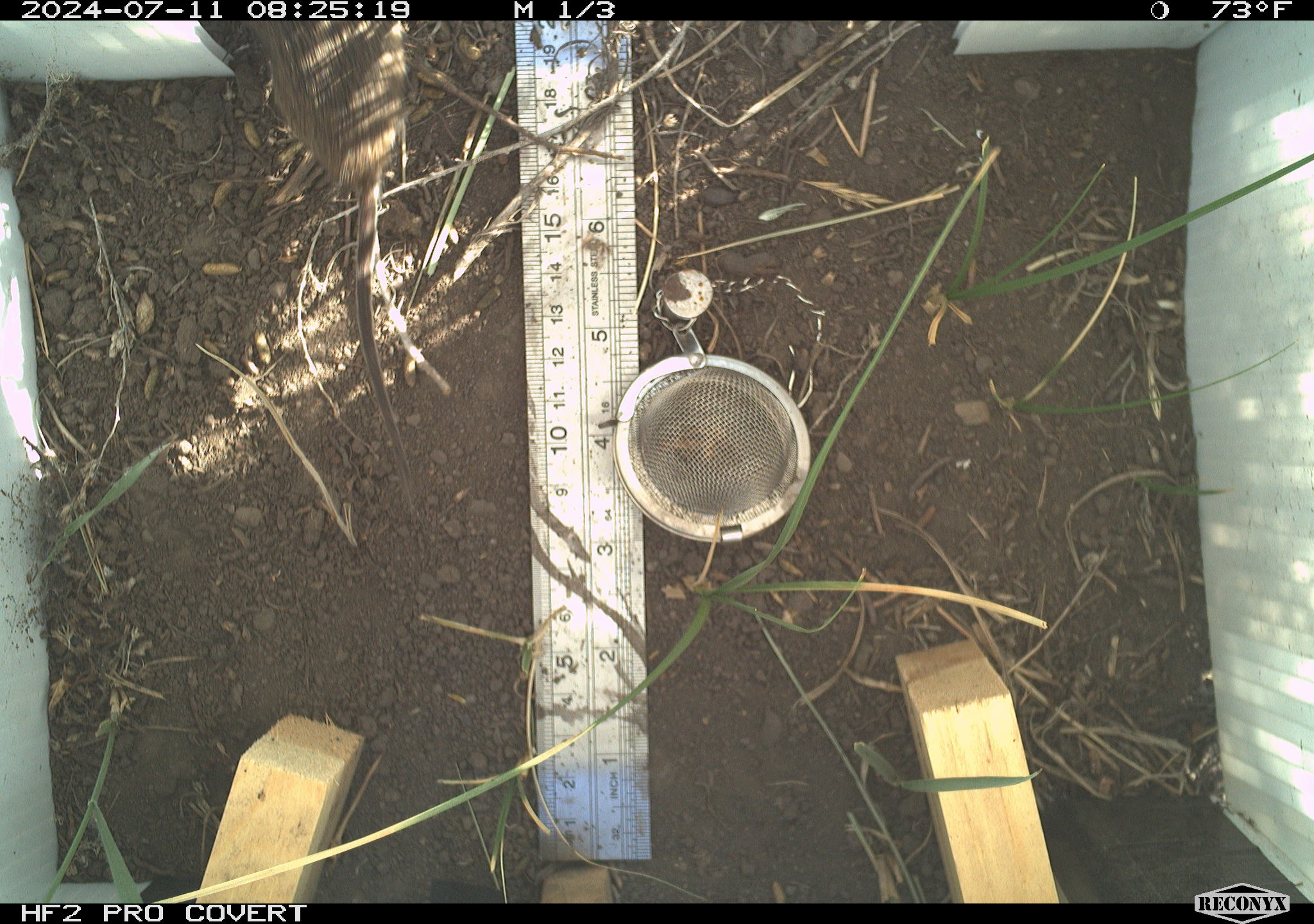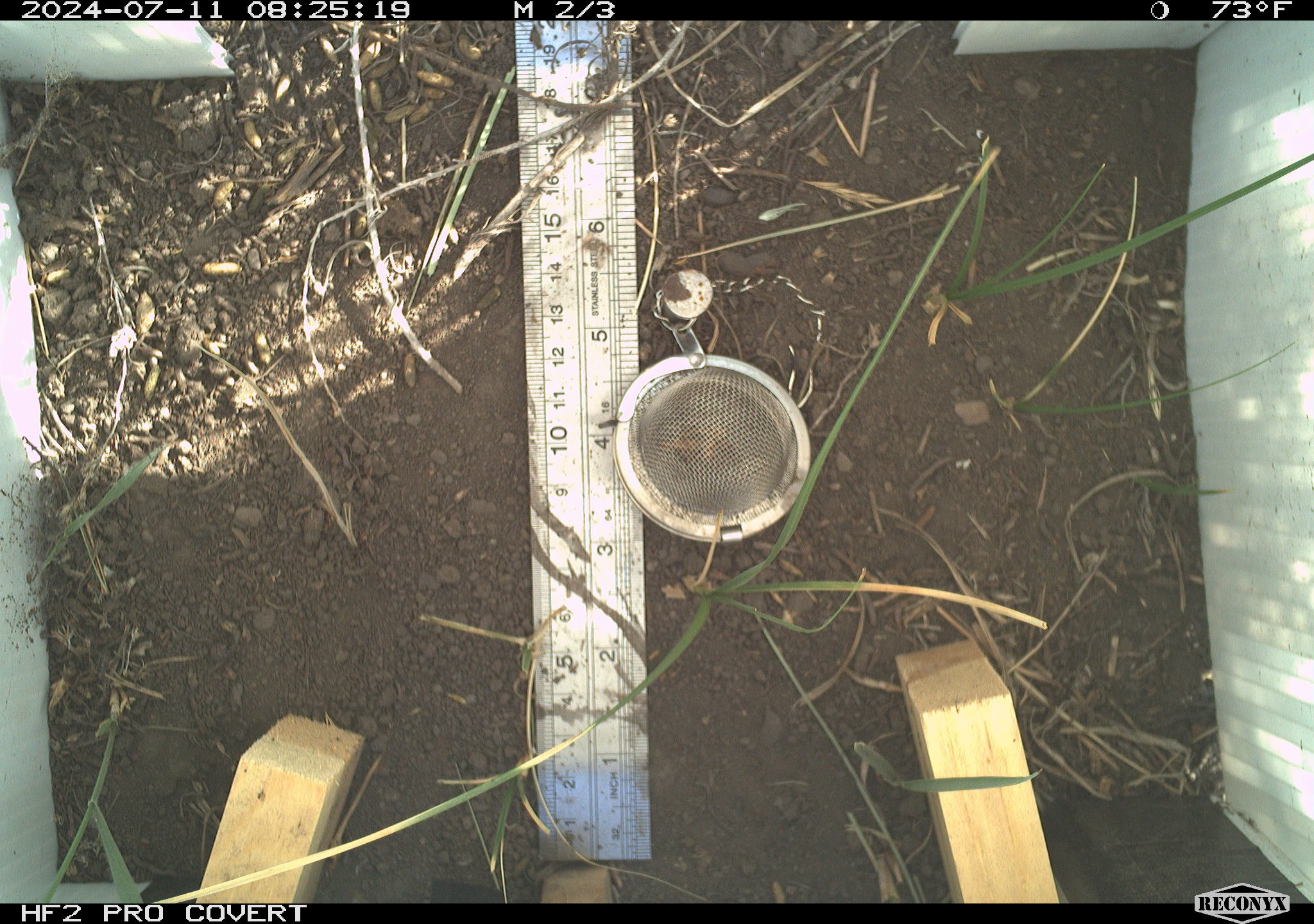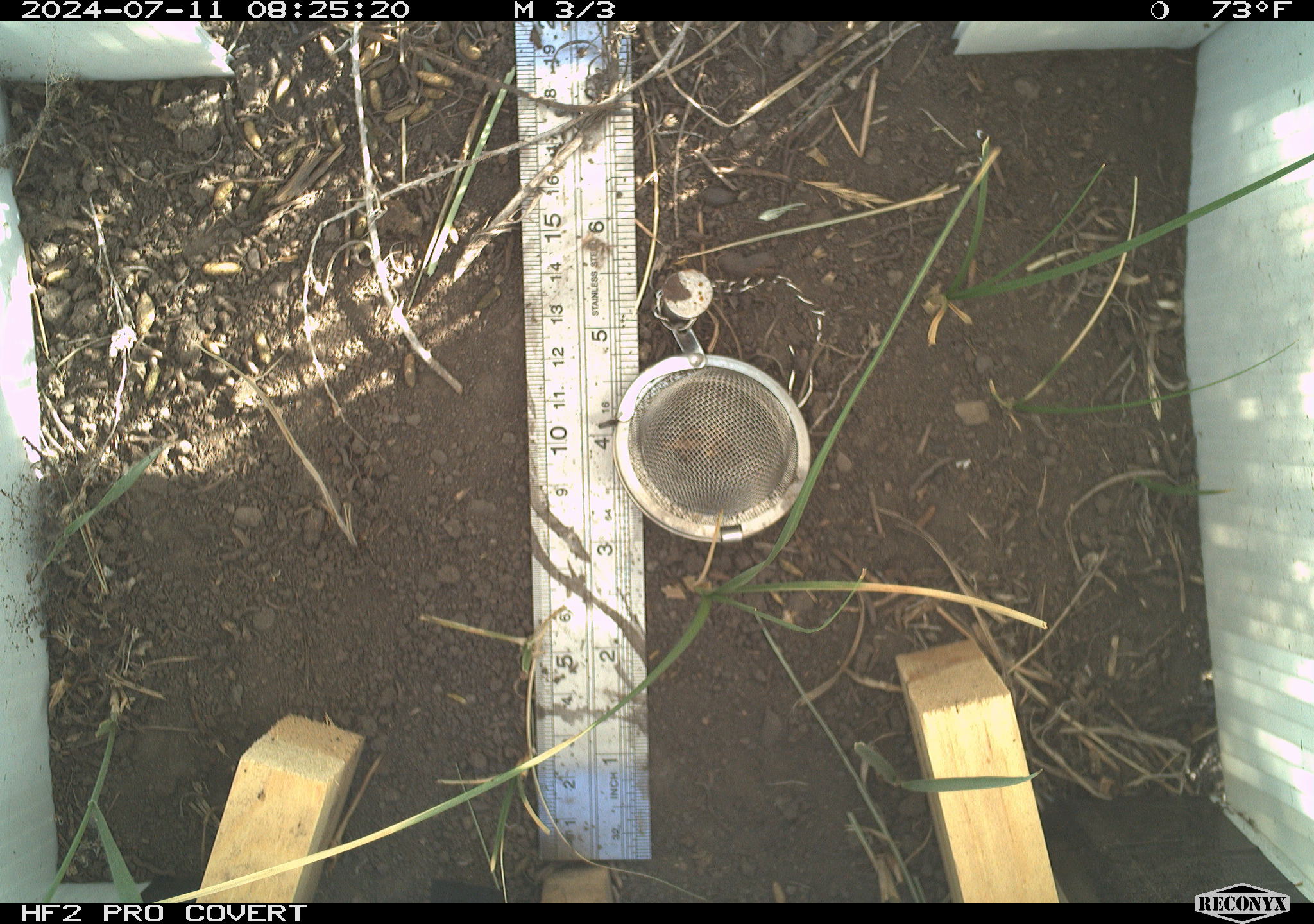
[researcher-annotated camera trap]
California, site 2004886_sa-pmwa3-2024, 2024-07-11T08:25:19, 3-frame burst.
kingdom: Animalia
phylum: Chordata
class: Mammalia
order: Rodentia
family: Cricetidae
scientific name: Arvicolinae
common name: voles, lemmings, and muskrats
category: arvicolinae subfamily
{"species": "arvicolinae subfamily (voles, lemmings, and muskrats) (Arvicolinae)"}